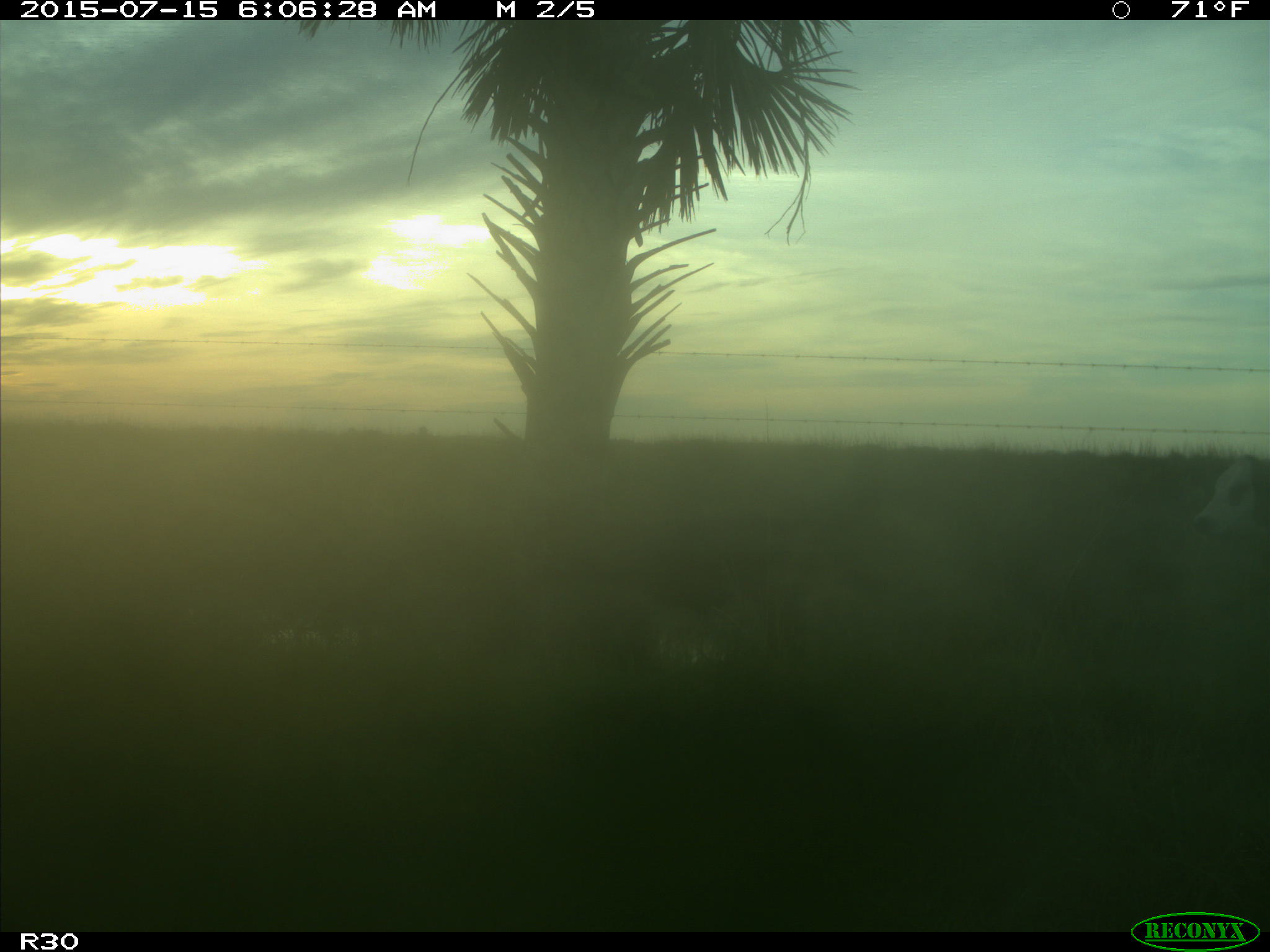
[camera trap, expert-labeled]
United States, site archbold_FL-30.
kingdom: Animalia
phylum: Chordata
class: Mammalia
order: Artiodactyla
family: Bovidae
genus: Bos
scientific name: Bos taurus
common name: domestic cow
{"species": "Bos taurus (domestic cow)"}